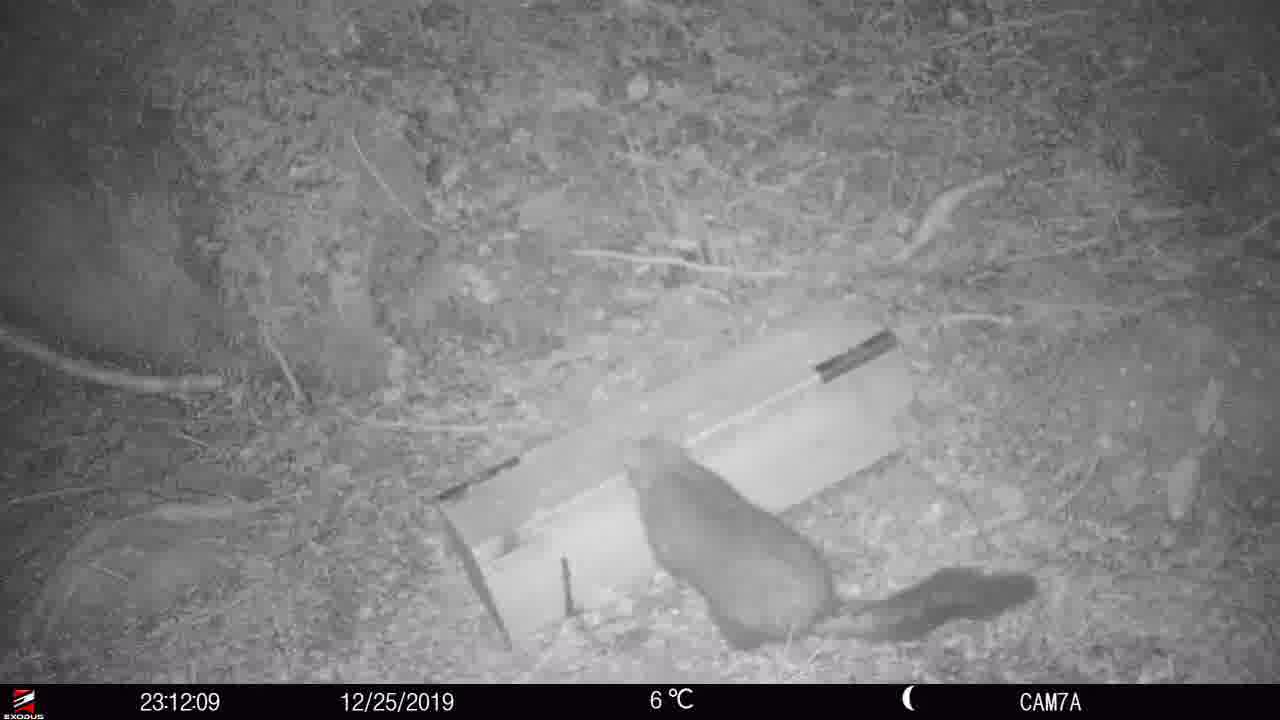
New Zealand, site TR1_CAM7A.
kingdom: Animalia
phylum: Chordata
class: Mammalia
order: Diprotodontia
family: Phalangeridae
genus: Trichosurus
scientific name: Trichosurus vulpecula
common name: common brushtail possum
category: possum